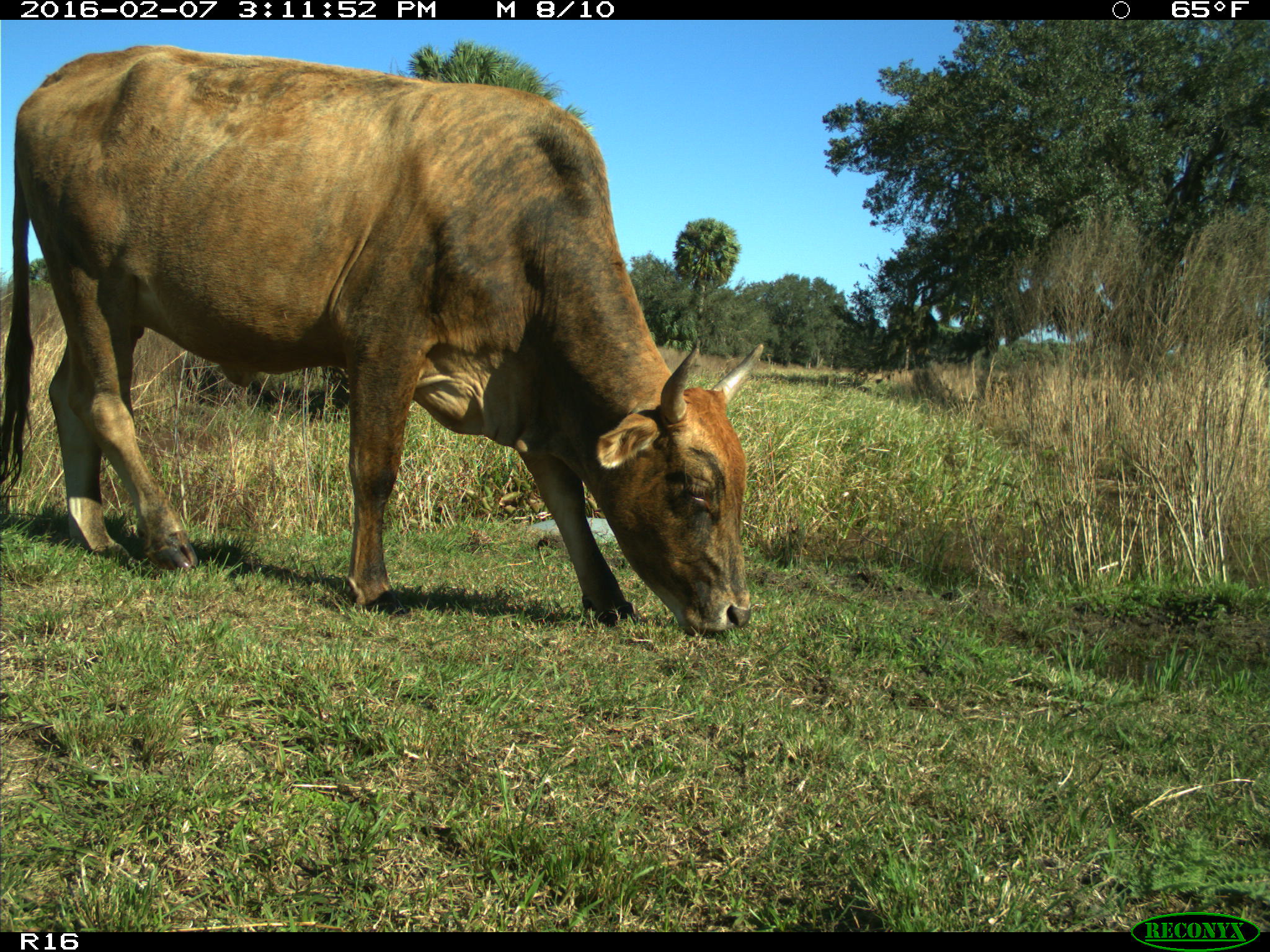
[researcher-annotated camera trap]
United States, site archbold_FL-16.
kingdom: Animalia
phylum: Chordata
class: Mammalia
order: Artiodactyla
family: Bovidae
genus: Bos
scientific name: Bos taurus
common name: domestic cow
Bos taurus (domestic cow).